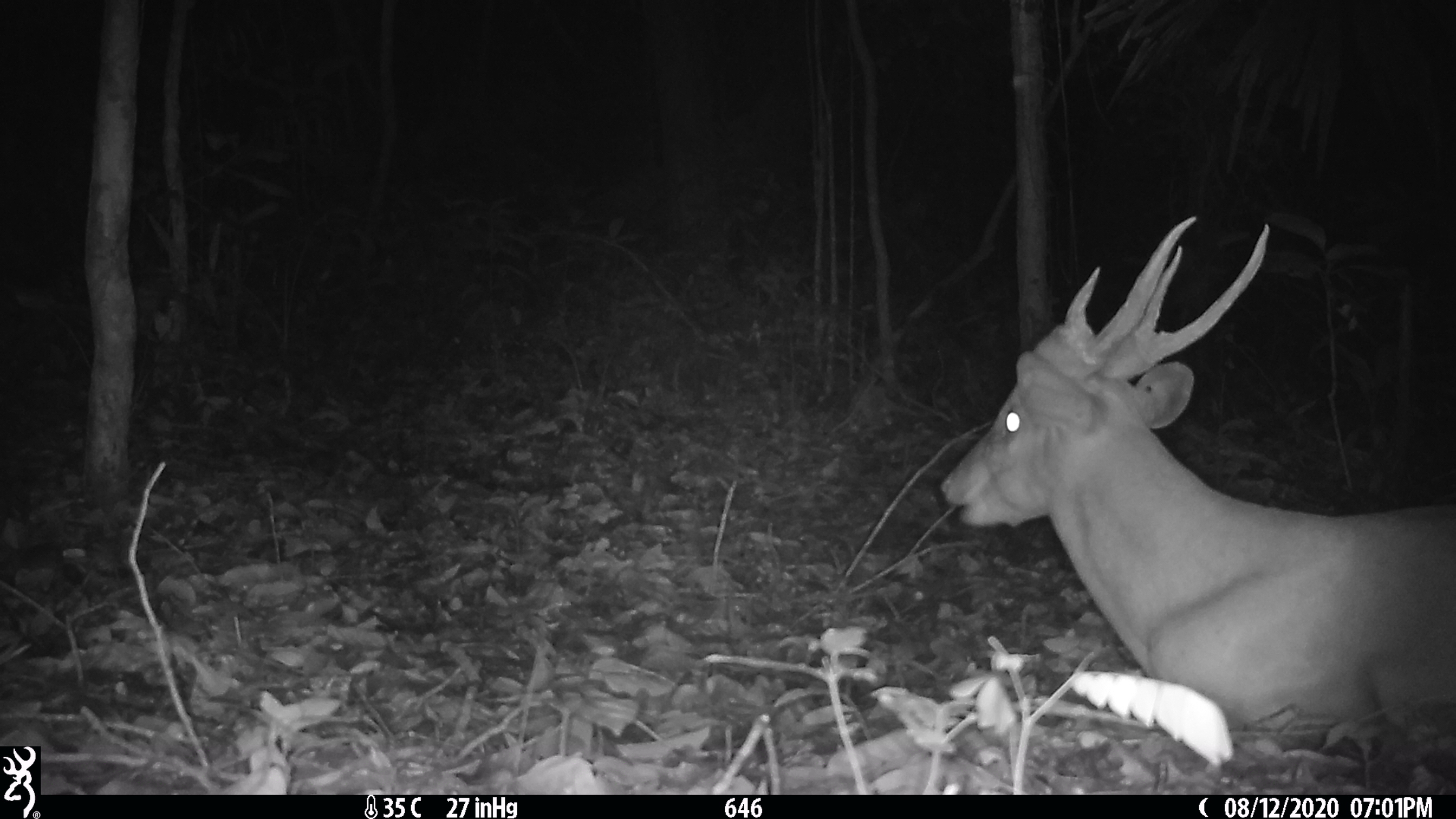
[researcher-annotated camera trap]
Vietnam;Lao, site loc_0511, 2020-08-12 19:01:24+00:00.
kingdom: Animalia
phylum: Chordata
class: Mammalia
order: Artiodactyla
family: Cervidae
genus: Muntiacus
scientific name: Muntiacus vuquangensis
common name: large-antlered muntjac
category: large antlered muntjac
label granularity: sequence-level